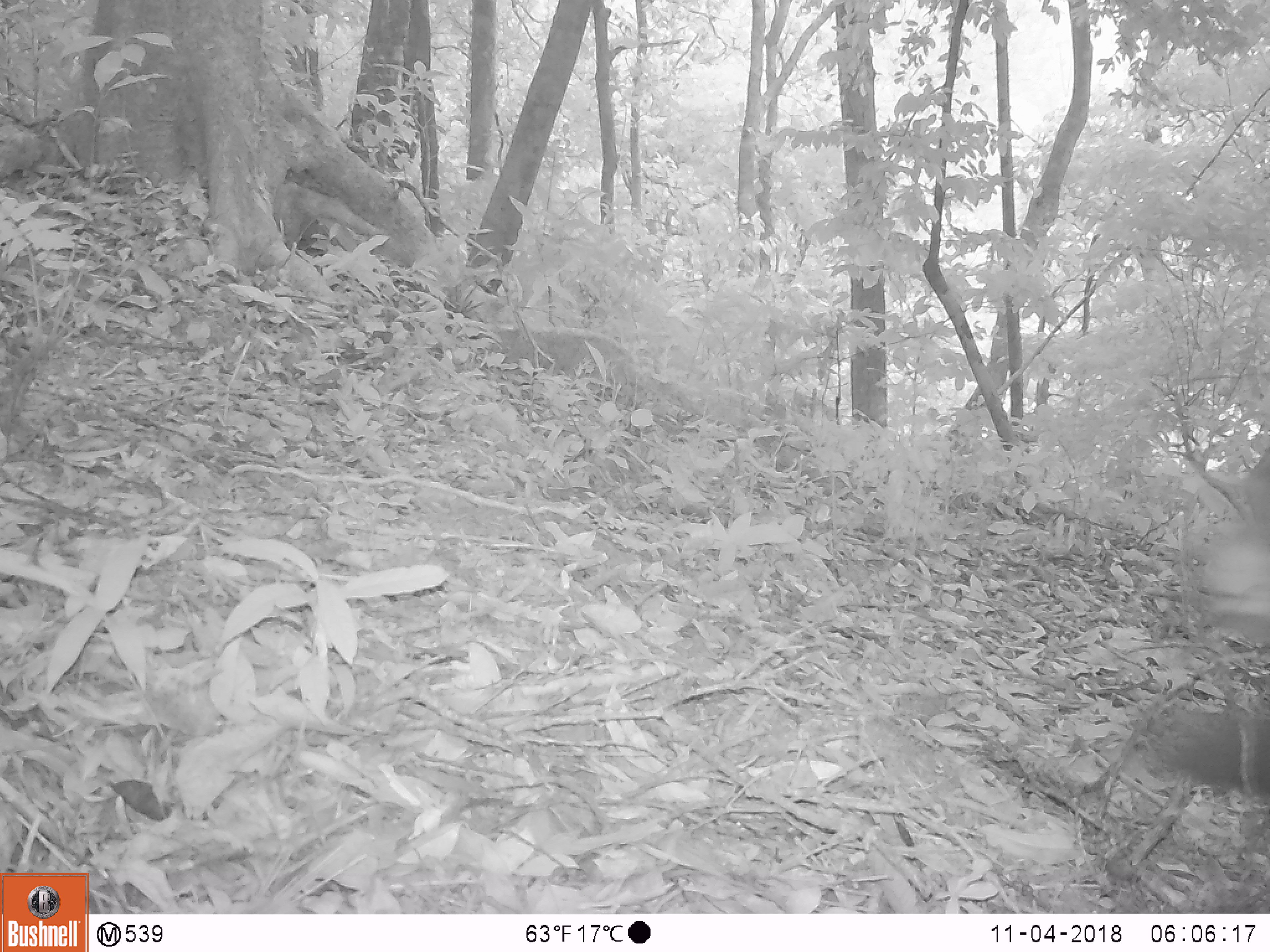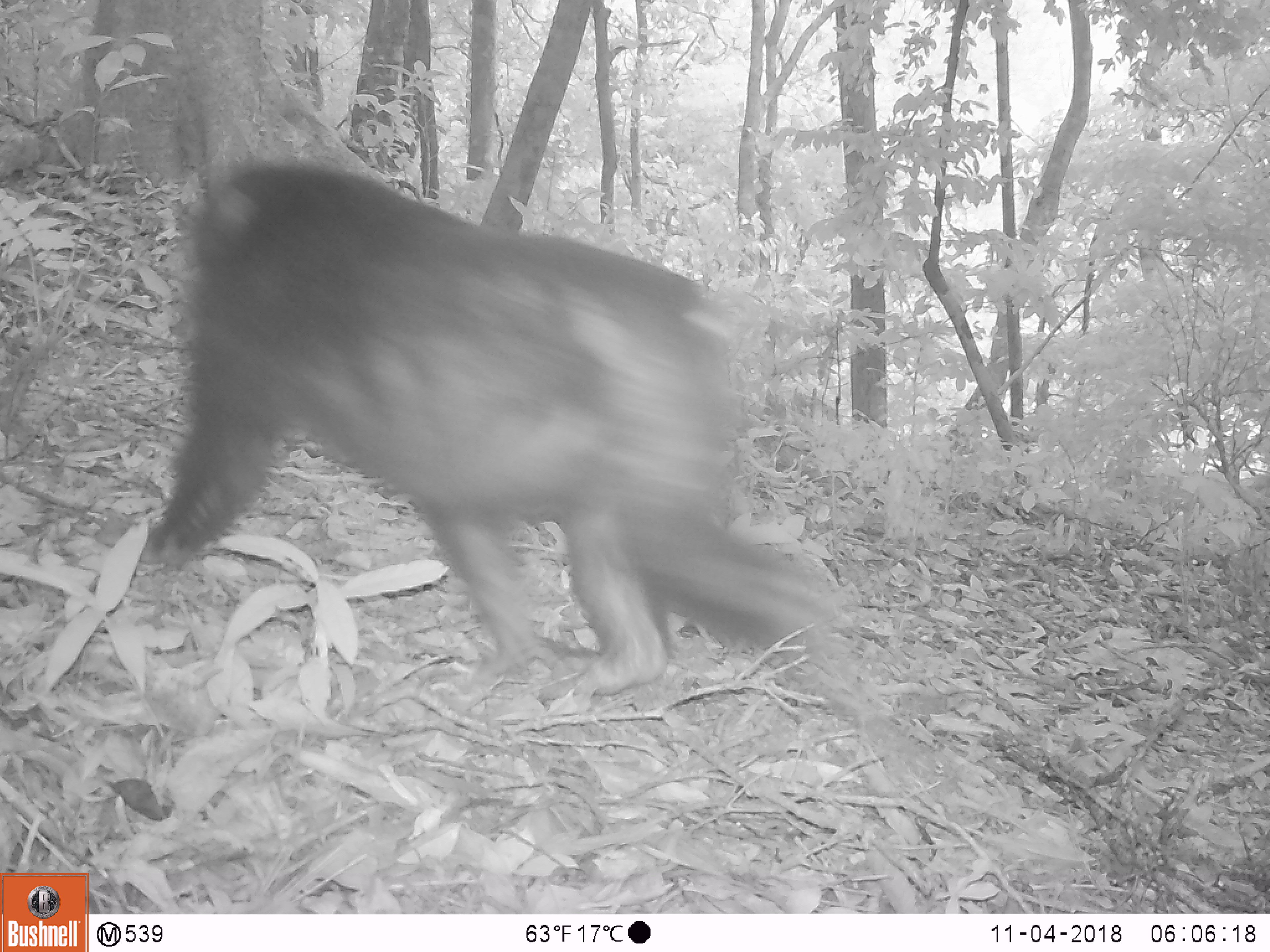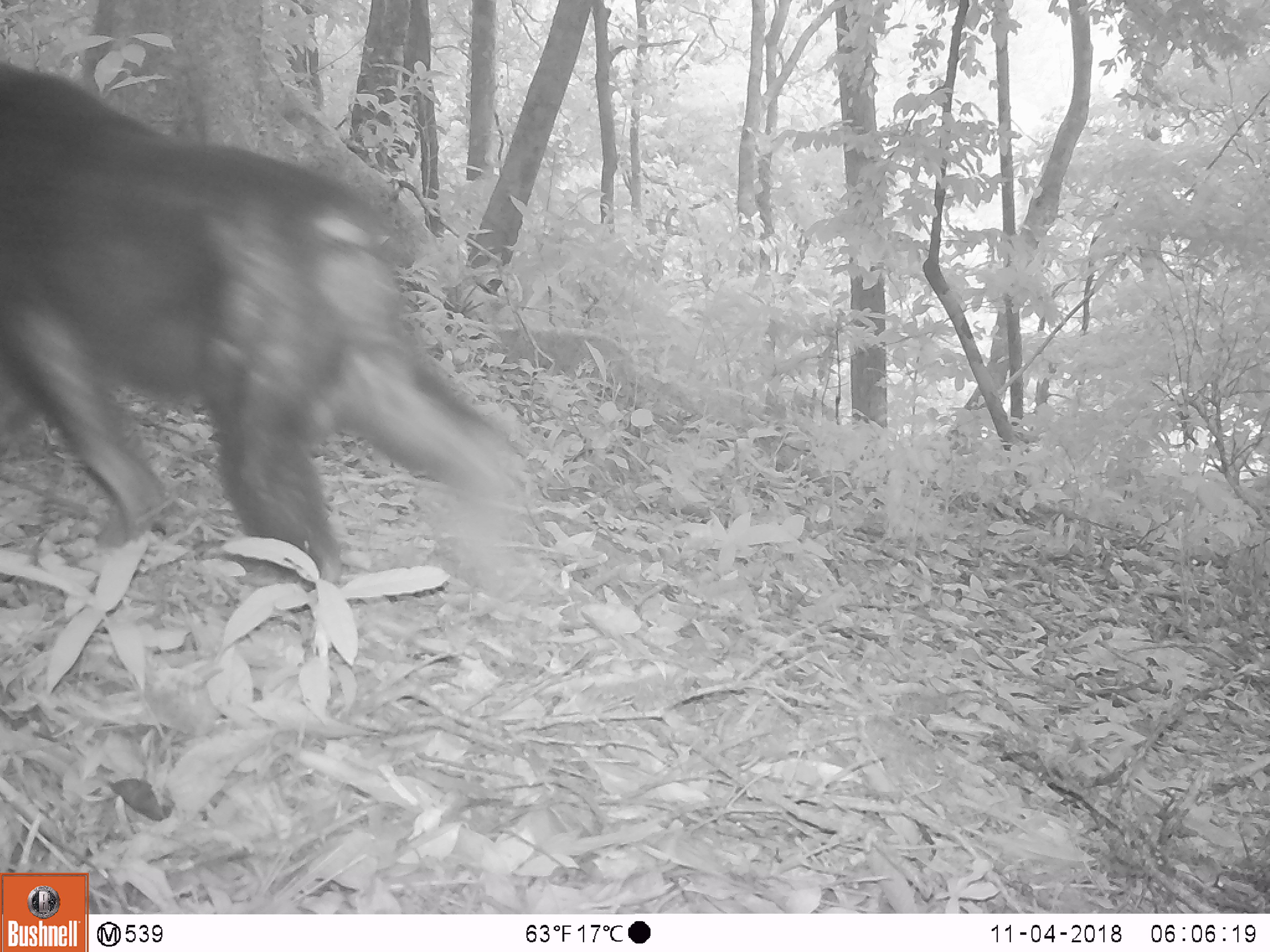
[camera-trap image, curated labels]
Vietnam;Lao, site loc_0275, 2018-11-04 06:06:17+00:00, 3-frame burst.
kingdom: Animalia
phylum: Chordata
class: Mammalia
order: Primates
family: Cercopithecidae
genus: Macaca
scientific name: Macaca arctoides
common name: stump-tailed macaque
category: stump tailed macaque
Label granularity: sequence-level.